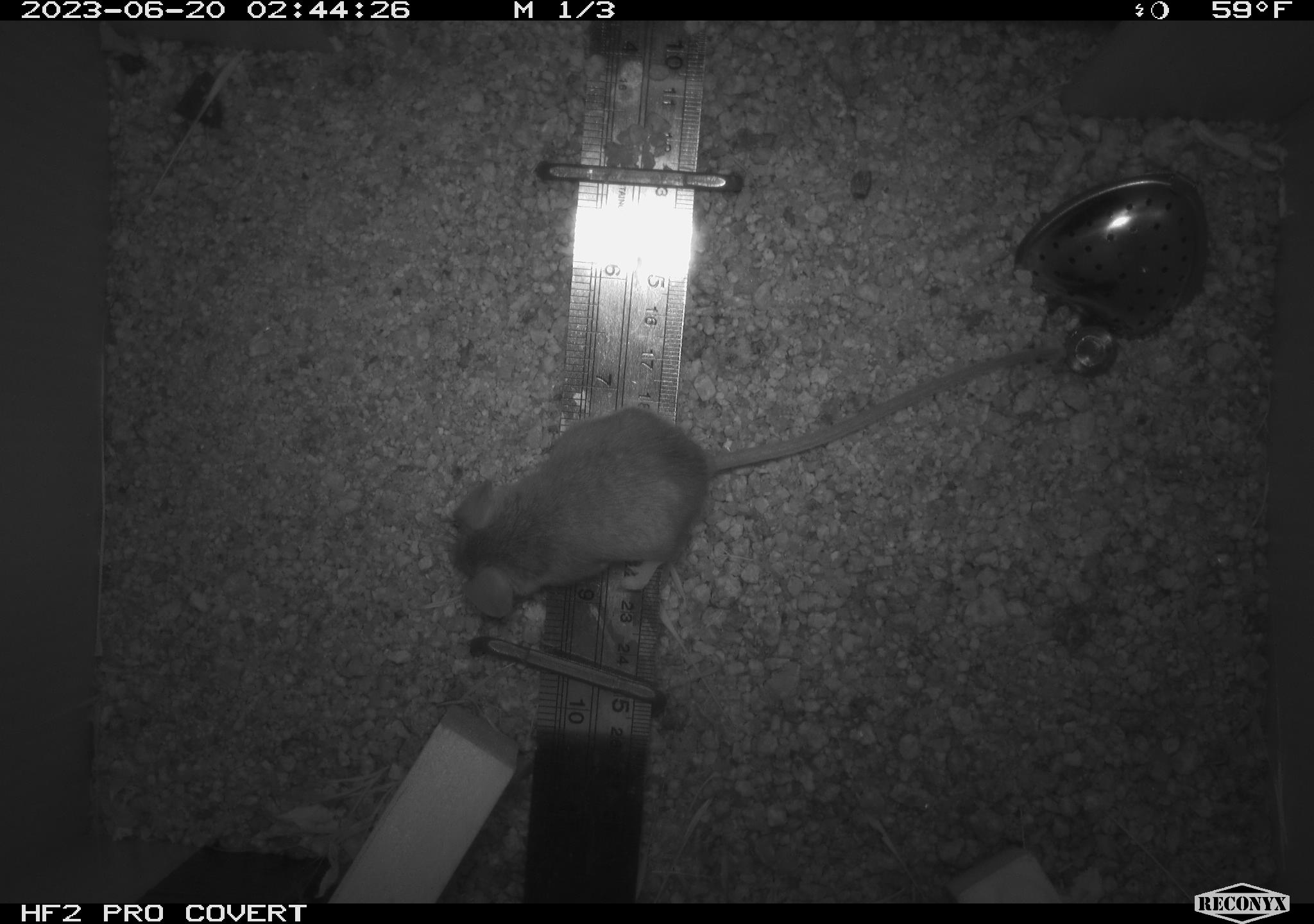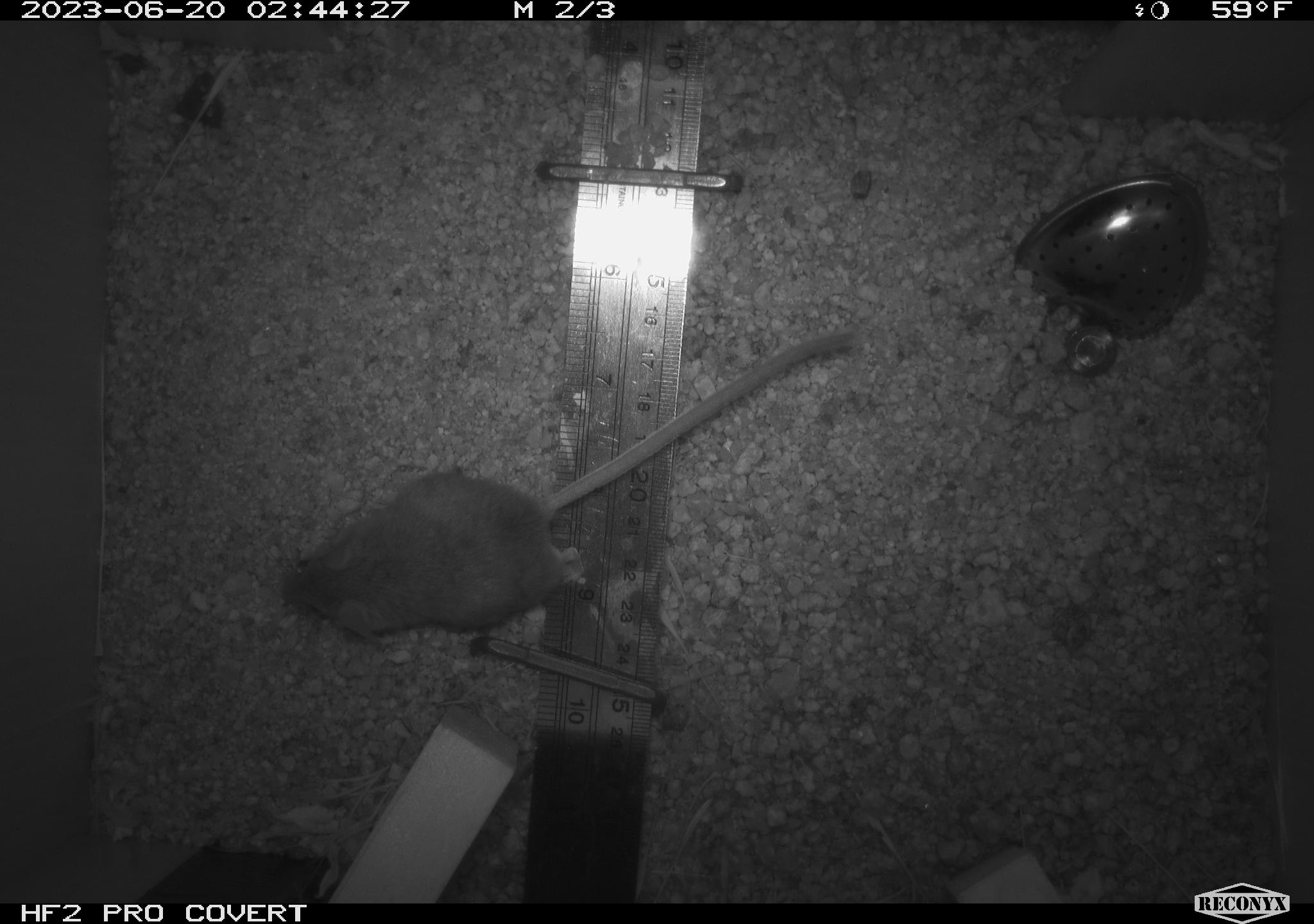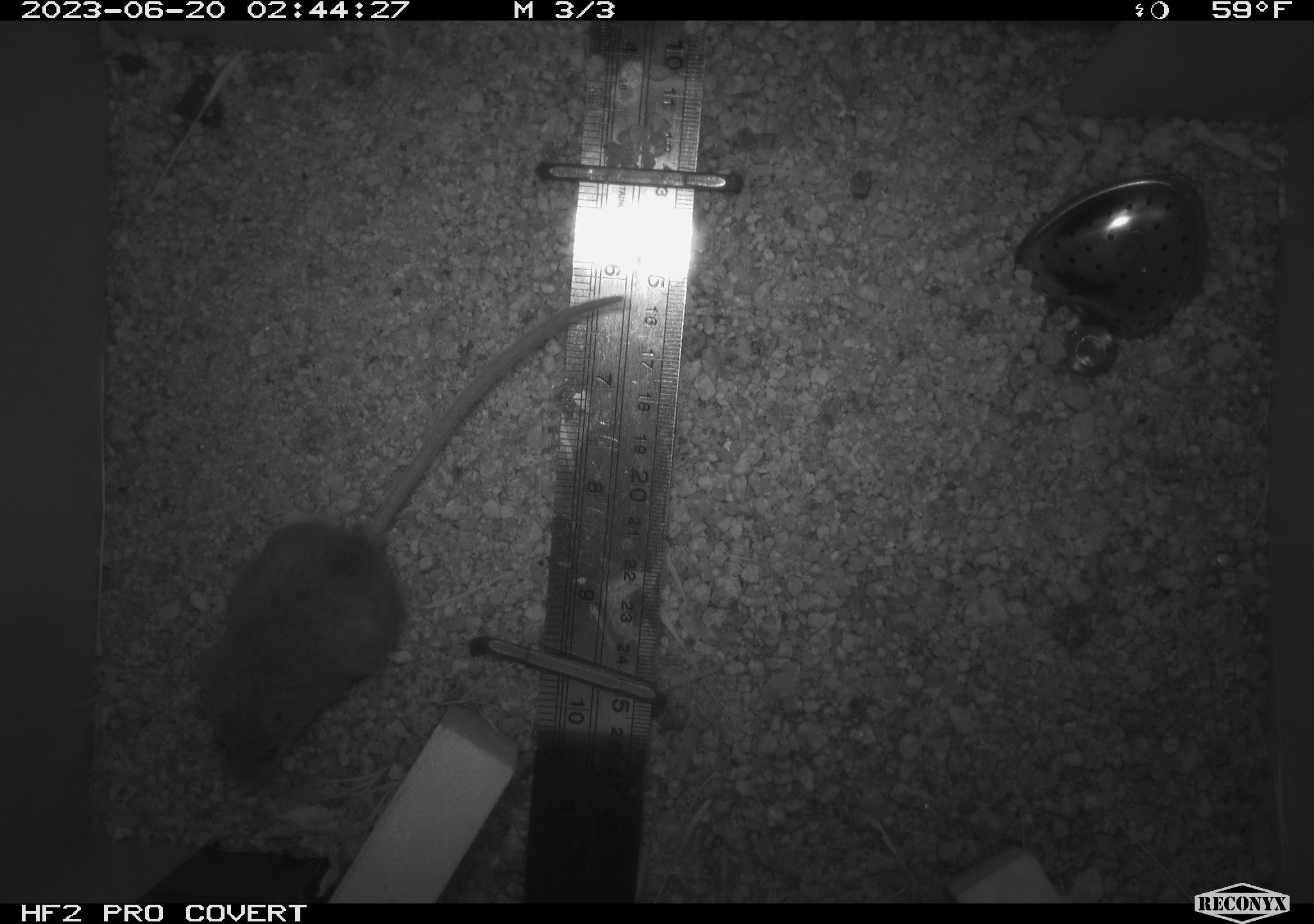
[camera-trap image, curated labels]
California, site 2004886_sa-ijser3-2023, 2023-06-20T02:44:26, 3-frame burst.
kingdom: Animalia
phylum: Chordata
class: Mammalia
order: Rodentia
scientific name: Rodentia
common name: mouse species